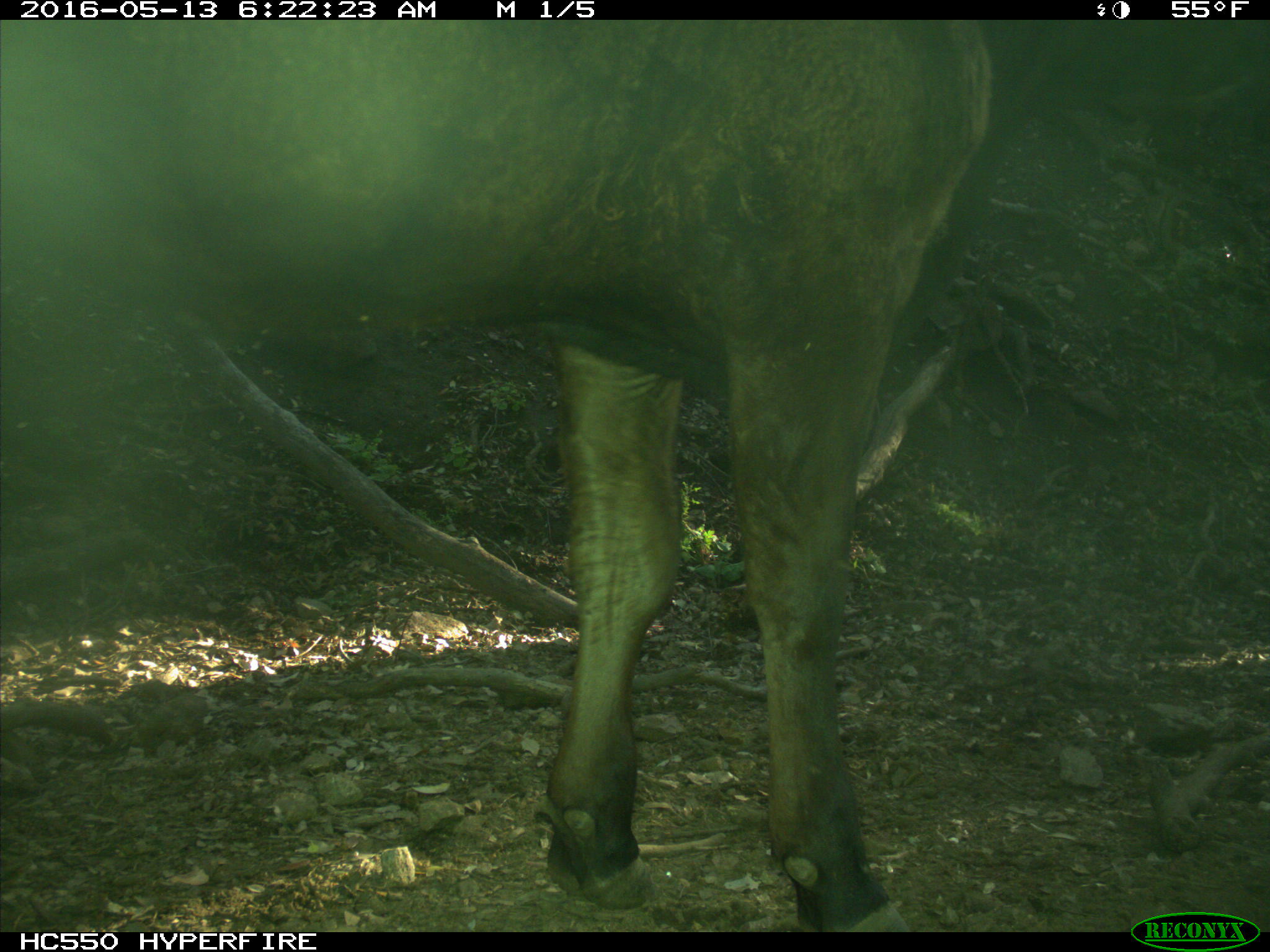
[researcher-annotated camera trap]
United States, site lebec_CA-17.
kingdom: Animalia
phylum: Chordata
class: Mammalia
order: Artiodactyla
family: Bovidae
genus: Bos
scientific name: Bos taurus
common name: domestic cow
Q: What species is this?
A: Bos taurus (domestic cow).